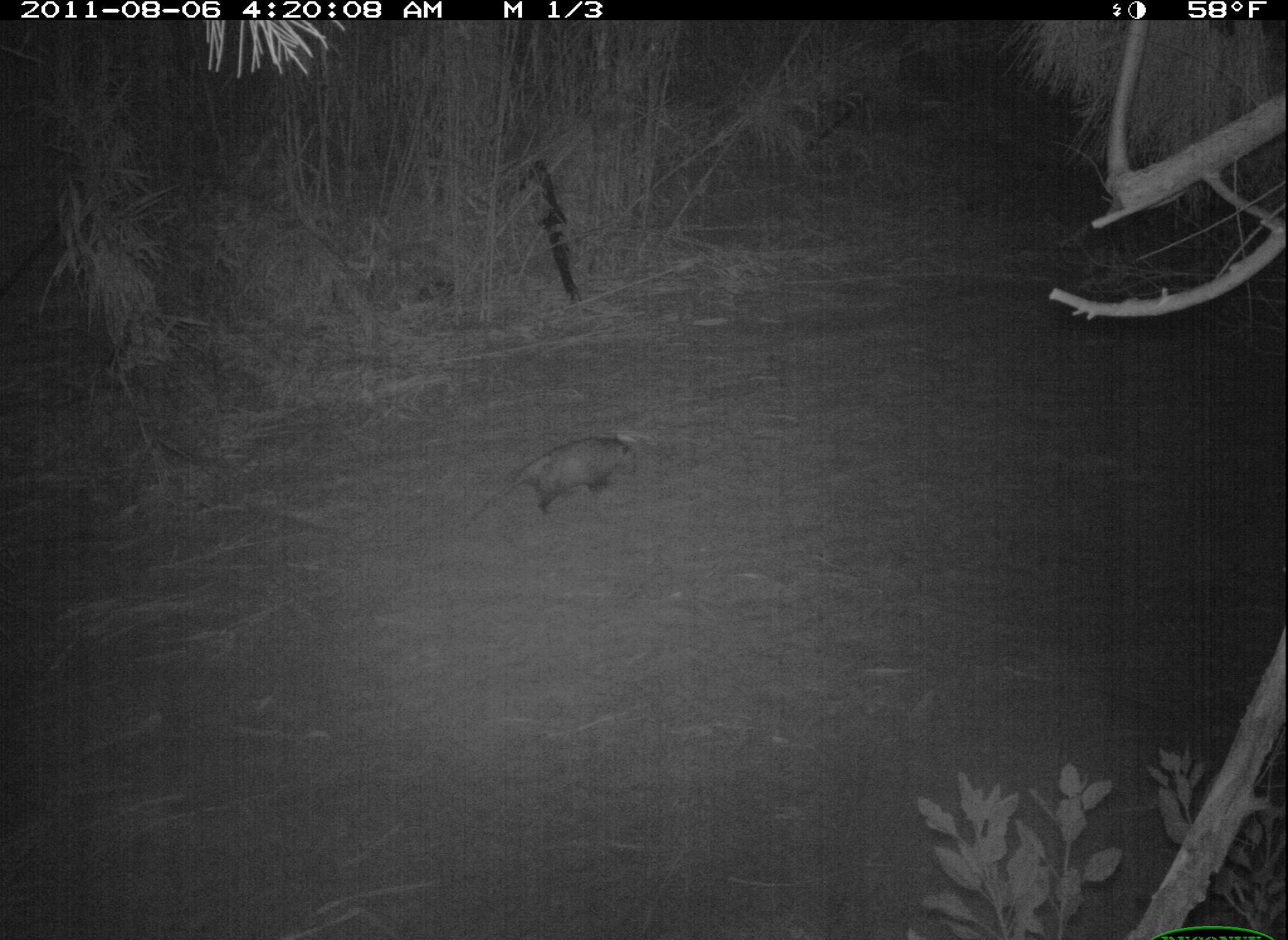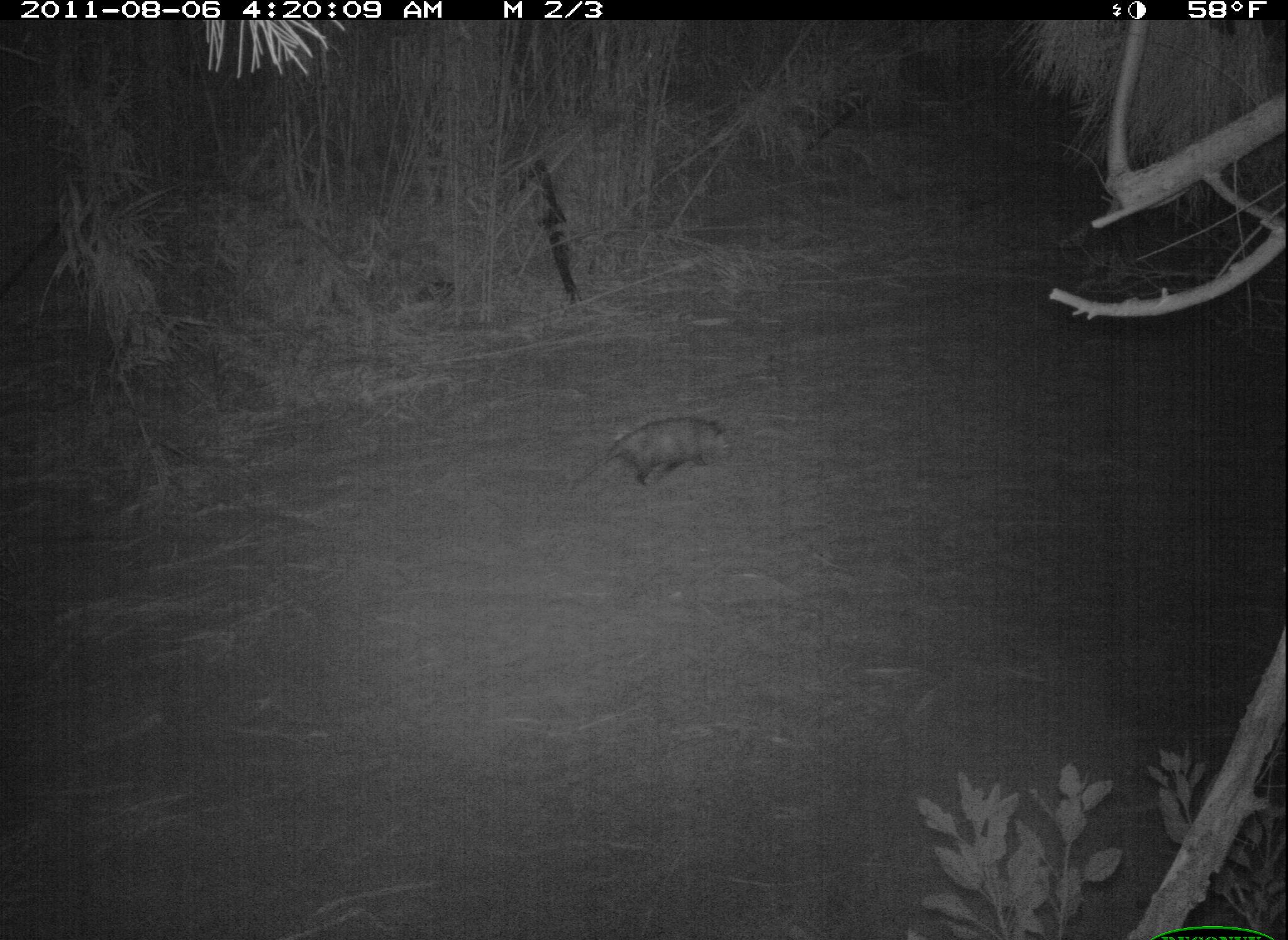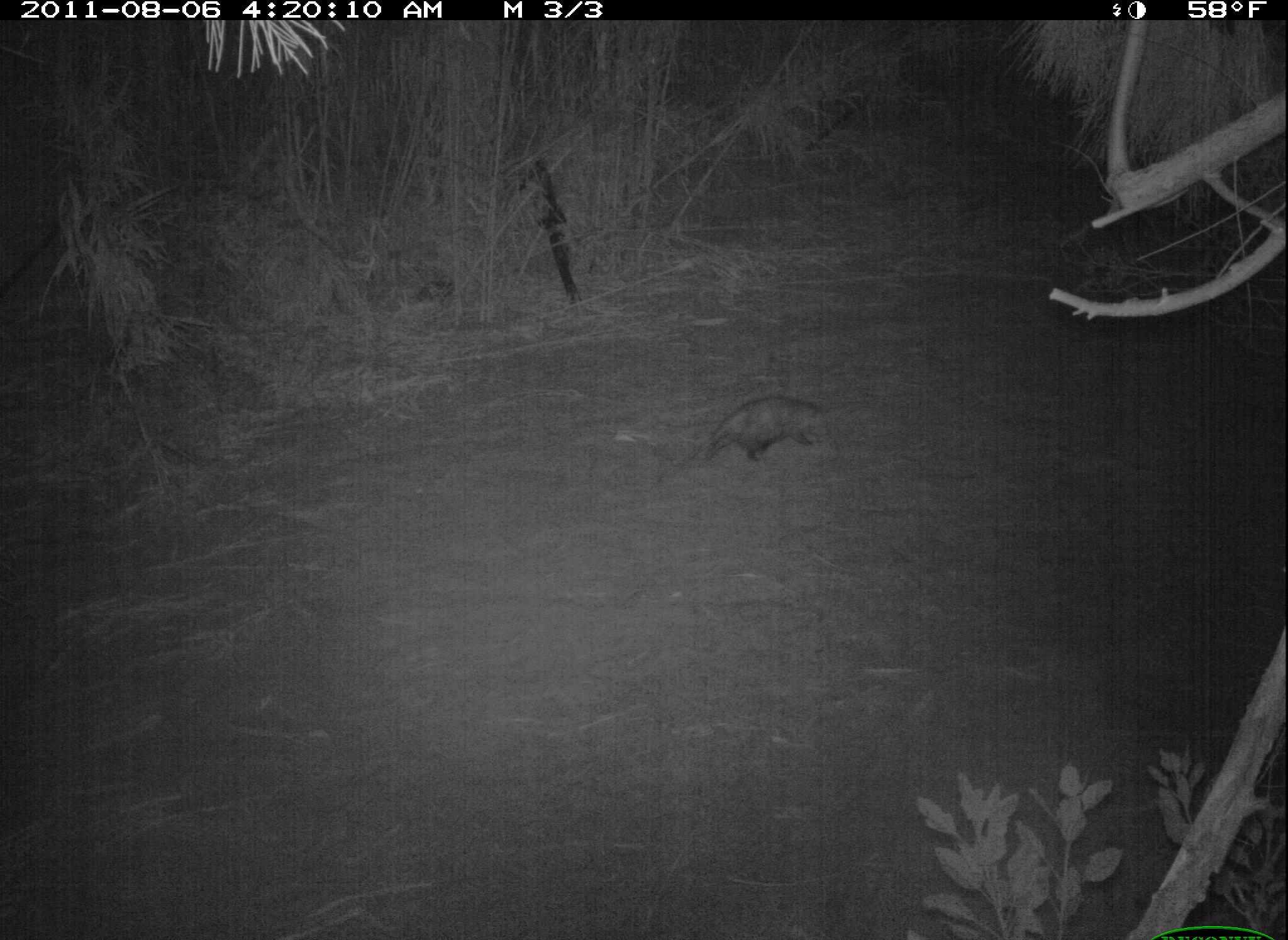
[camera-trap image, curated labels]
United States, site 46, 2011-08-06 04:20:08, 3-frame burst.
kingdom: Animalia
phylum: Chordata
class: Mammalia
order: Didelphimorphia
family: Didelphidae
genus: Didelphis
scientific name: Didelphis virginiana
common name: virginia opossum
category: opossum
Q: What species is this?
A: Opossum (virginia opossum) (Didelphis virginiana).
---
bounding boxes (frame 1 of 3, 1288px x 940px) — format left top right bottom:
opossum: 464 424 639 530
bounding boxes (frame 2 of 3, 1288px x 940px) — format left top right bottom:
opossum: 560 406 737 501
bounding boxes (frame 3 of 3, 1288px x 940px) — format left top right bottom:
opossum: 699 388 840 470